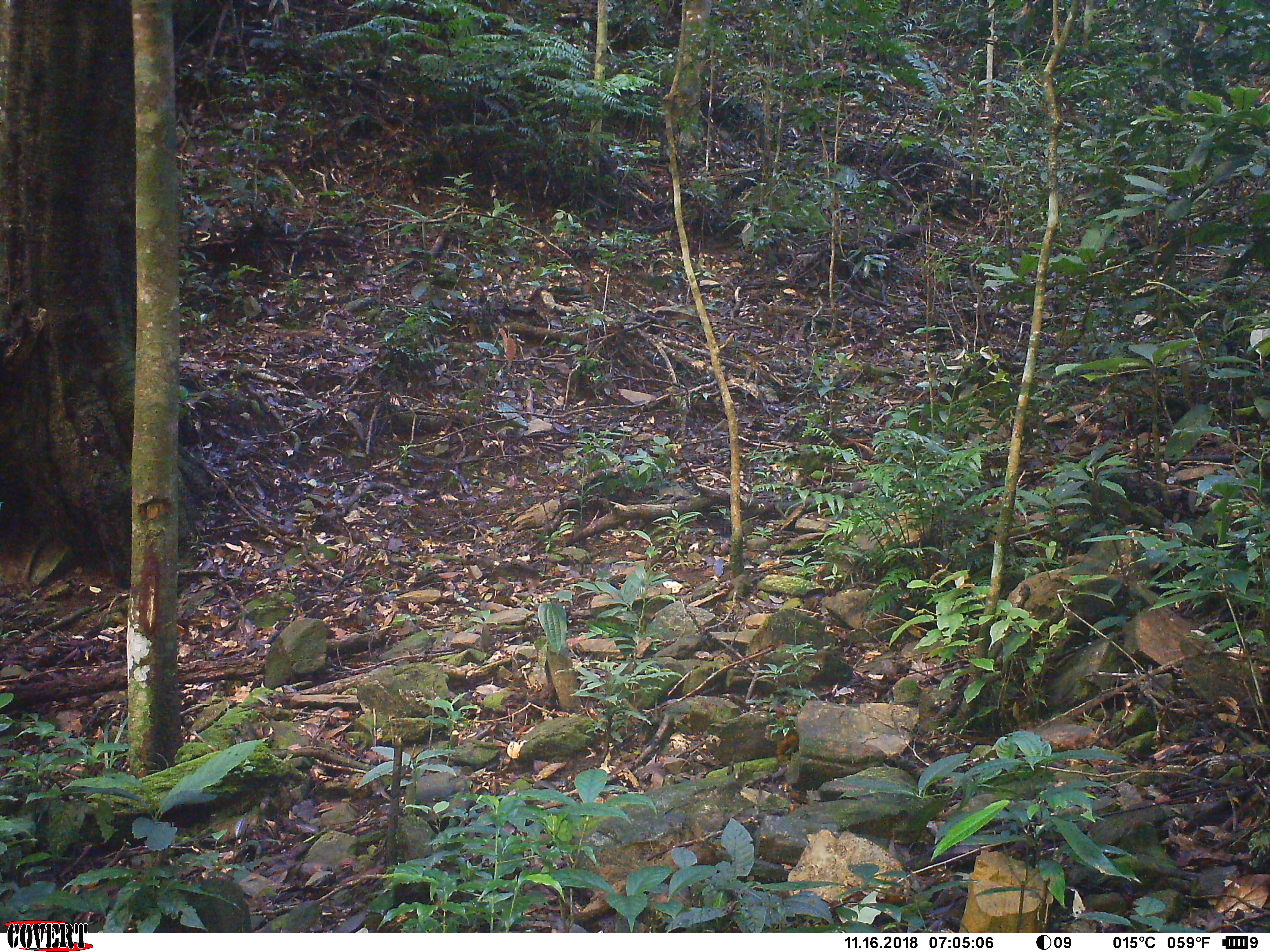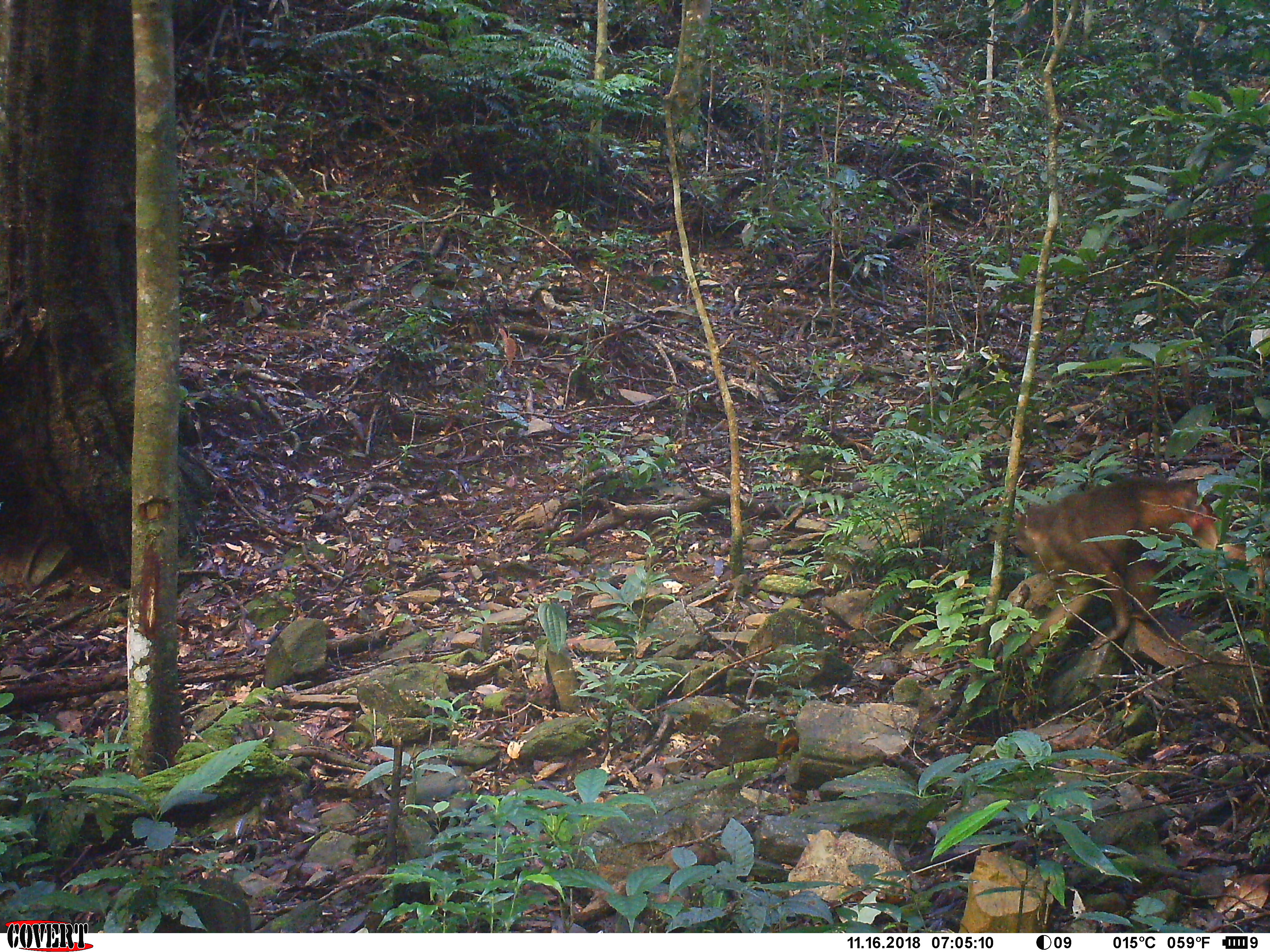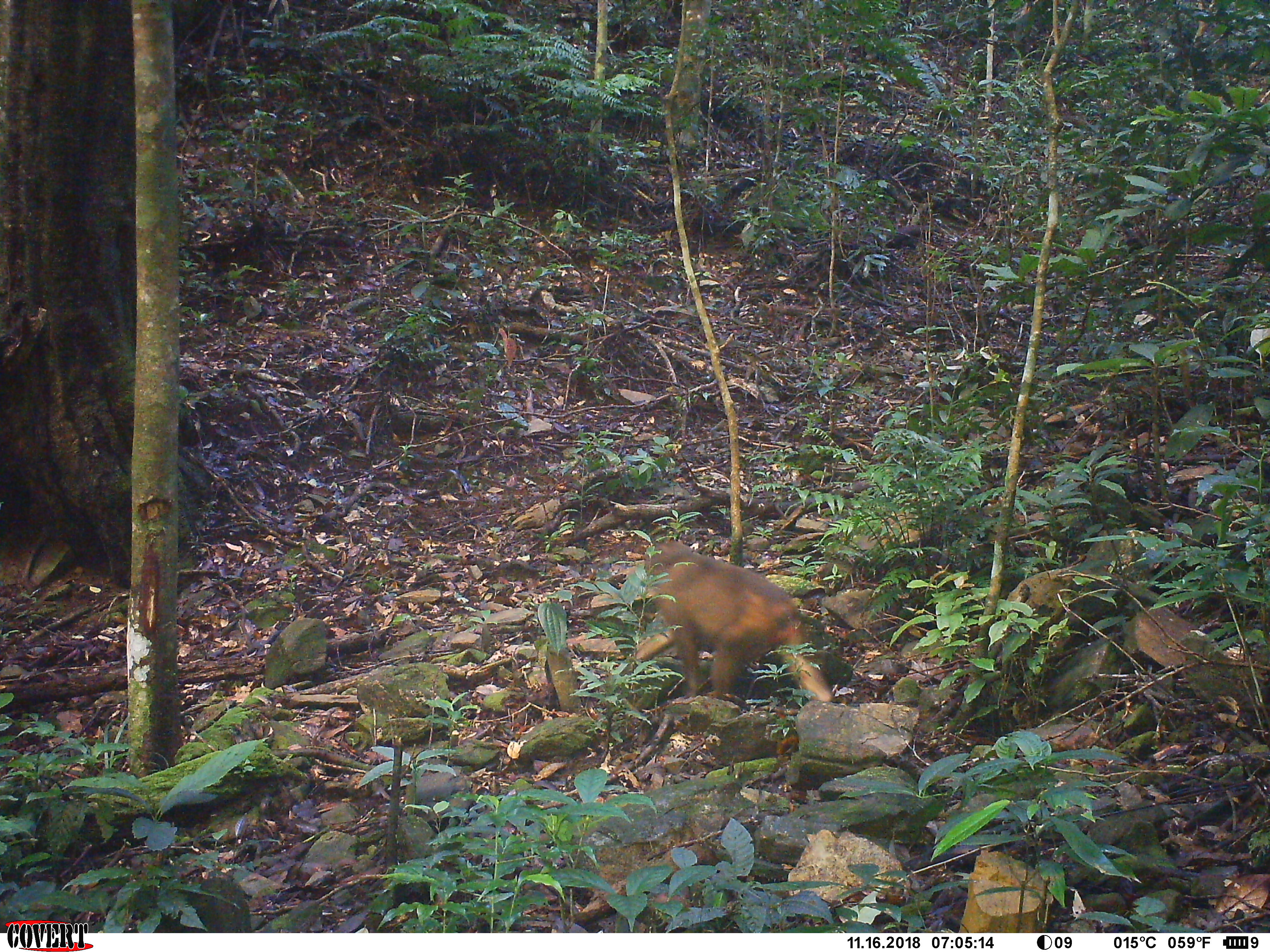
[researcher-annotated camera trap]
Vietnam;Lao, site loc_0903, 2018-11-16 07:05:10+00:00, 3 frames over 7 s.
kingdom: Animalia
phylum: Chordata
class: Mammalia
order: Primates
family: Cercopithecidae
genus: Macaca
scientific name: Macaca arctoides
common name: stump-tailed macaque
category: stump tailed macaque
Stump tailed macaque (stump-tailed macaque) (Macaca arctoides). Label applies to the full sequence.